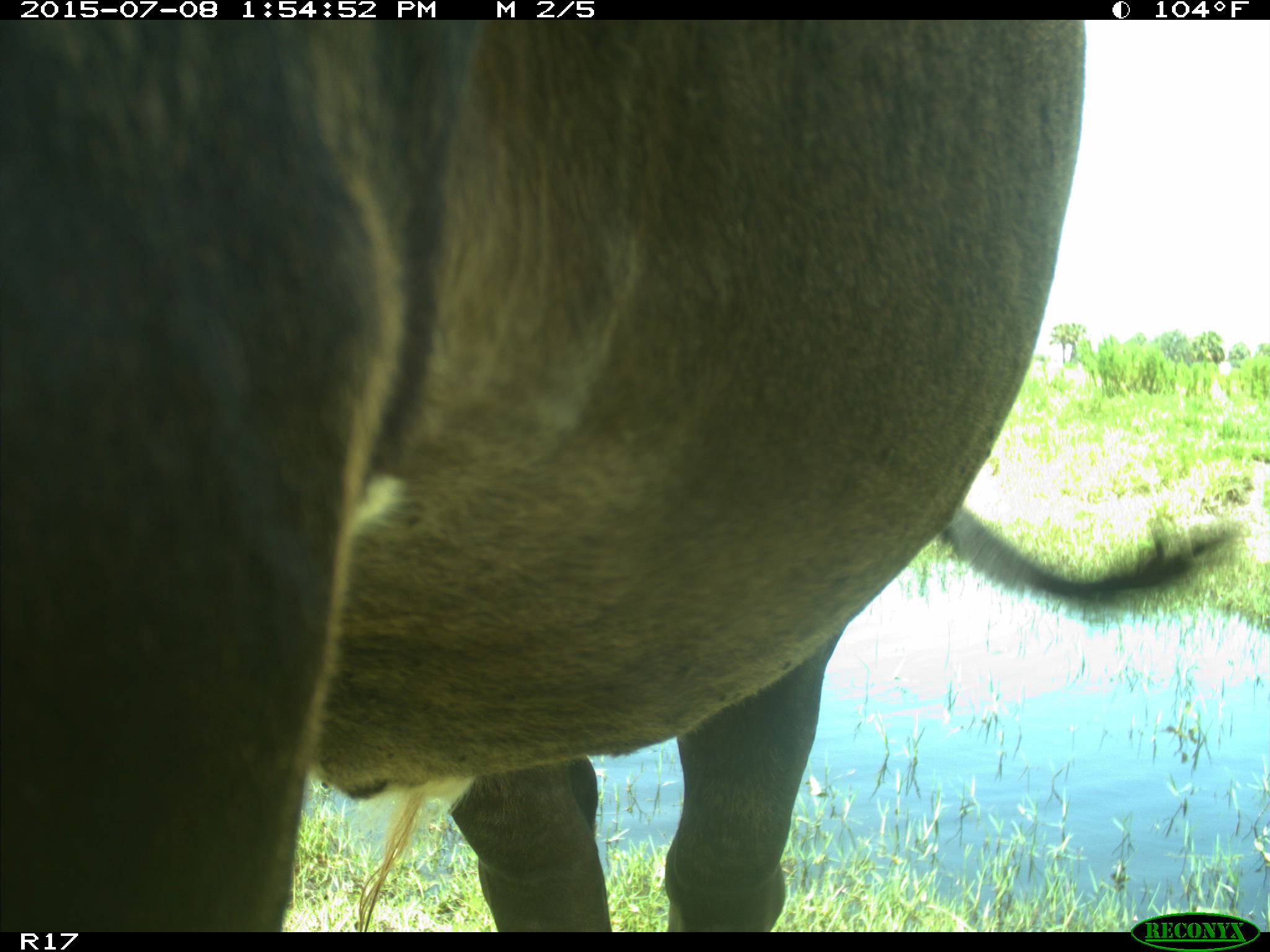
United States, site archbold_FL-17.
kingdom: Animalia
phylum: Chordata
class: Mammalia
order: Artiodactyla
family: Bovidae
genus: Bos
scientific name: Bos taurus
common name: domestic cow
Bos taurus (domestic cow).